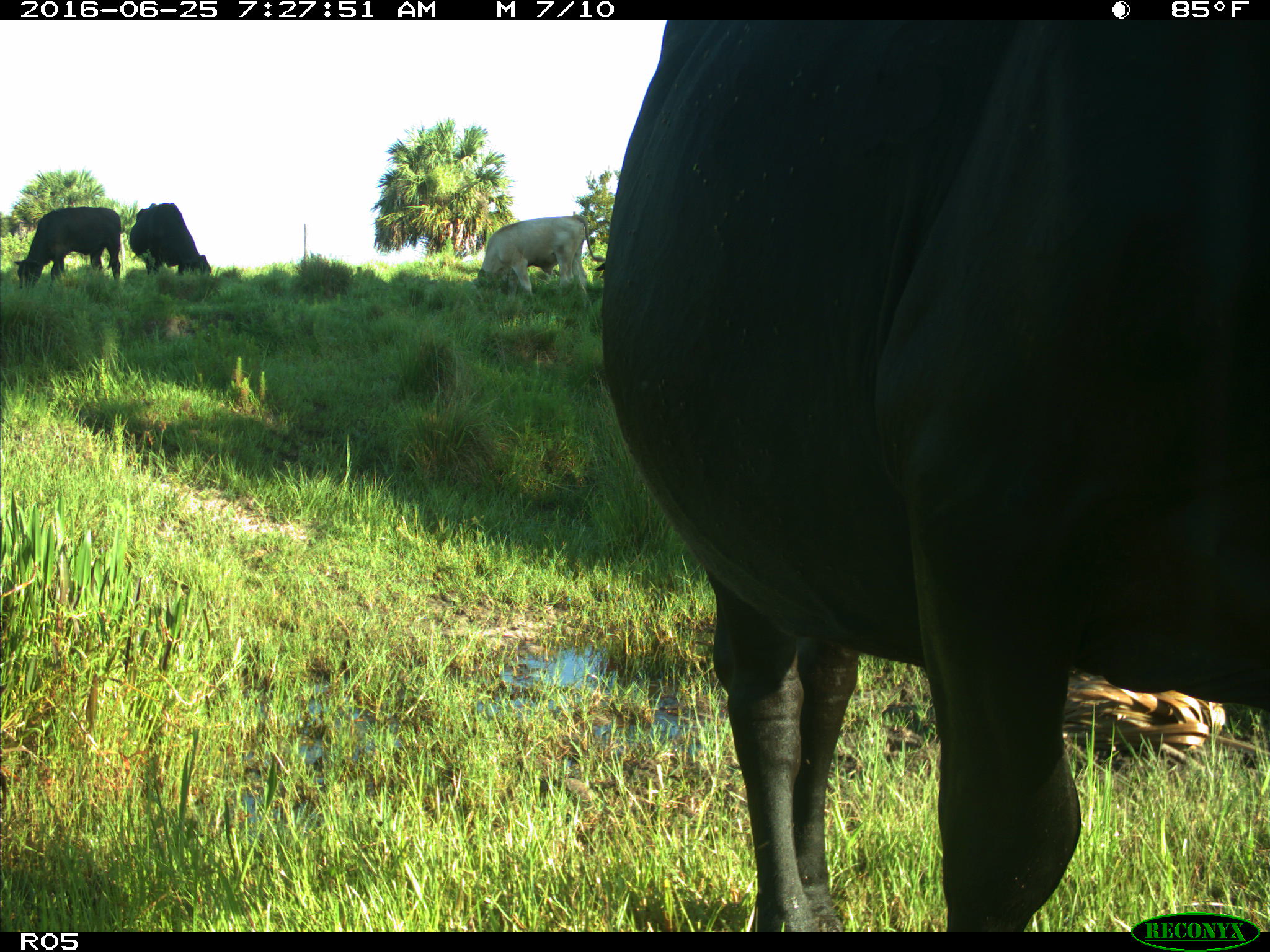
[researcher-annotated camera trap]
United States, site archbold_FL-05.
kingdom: Animalia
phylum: Chordata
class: Mammalia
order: Artiodactyla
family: Bovidae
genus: Bos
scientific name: Bos taurus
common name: domestic cow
Bos taurus (domestic cow).